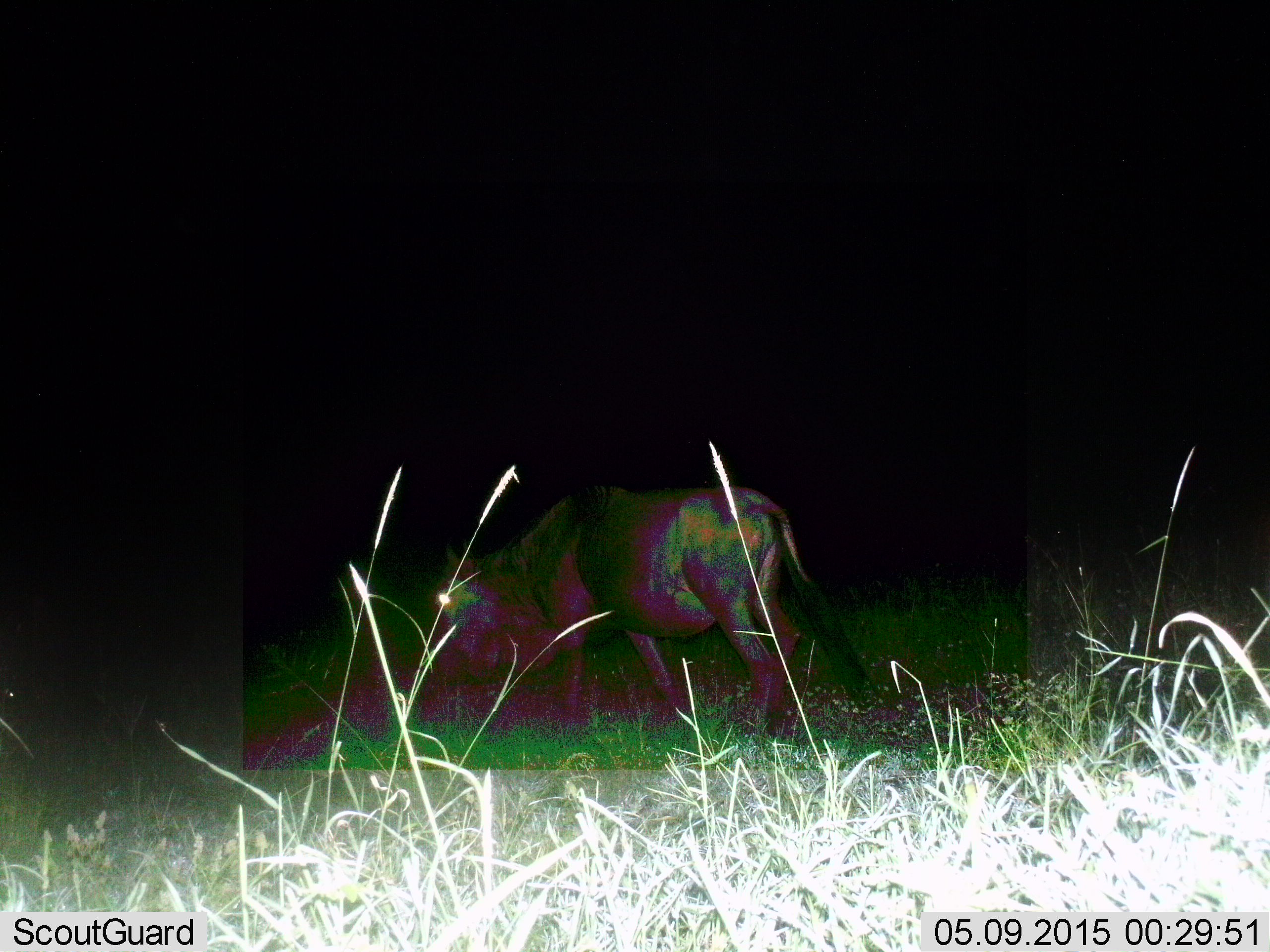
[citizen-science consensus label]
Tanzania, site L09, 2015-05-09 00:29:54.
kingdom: Animalia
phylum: Chordata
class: Mammalia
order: Artiodactyla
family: Bovidae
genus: Connochaetes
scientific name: Connochaetes taurinus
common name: blue wildebeest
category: wildebeest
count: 1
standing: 20%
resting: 0%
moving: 10%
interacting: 0%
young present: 0%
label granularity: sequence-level